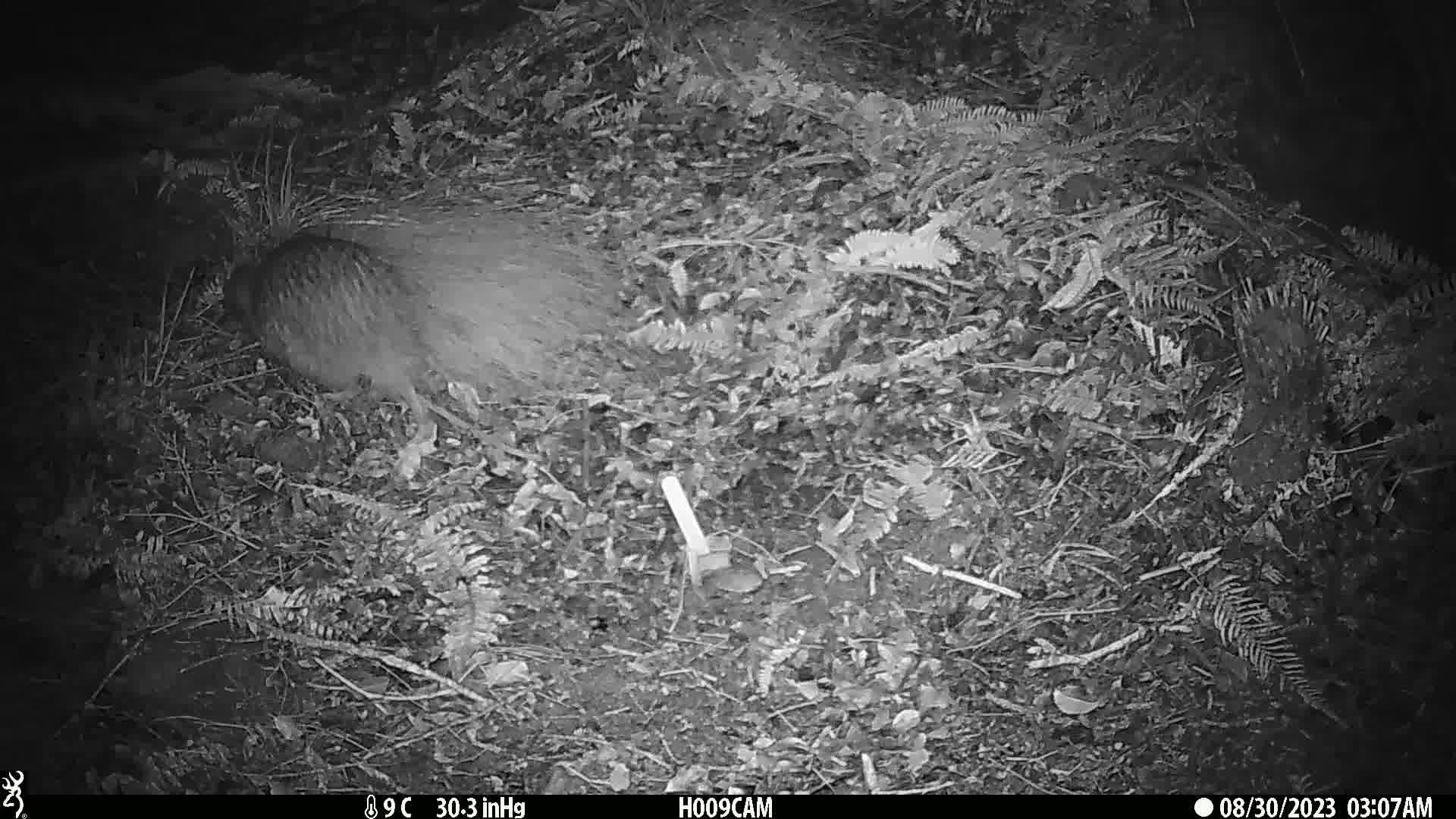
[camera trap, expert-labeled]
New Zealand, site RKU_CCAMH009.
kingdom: Animalia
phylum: Chordata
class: Aves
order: Apterygiformes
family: Apterygidae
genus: Apteryx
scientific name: Apteryx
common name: kiwi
Kiwi (Apteryx).